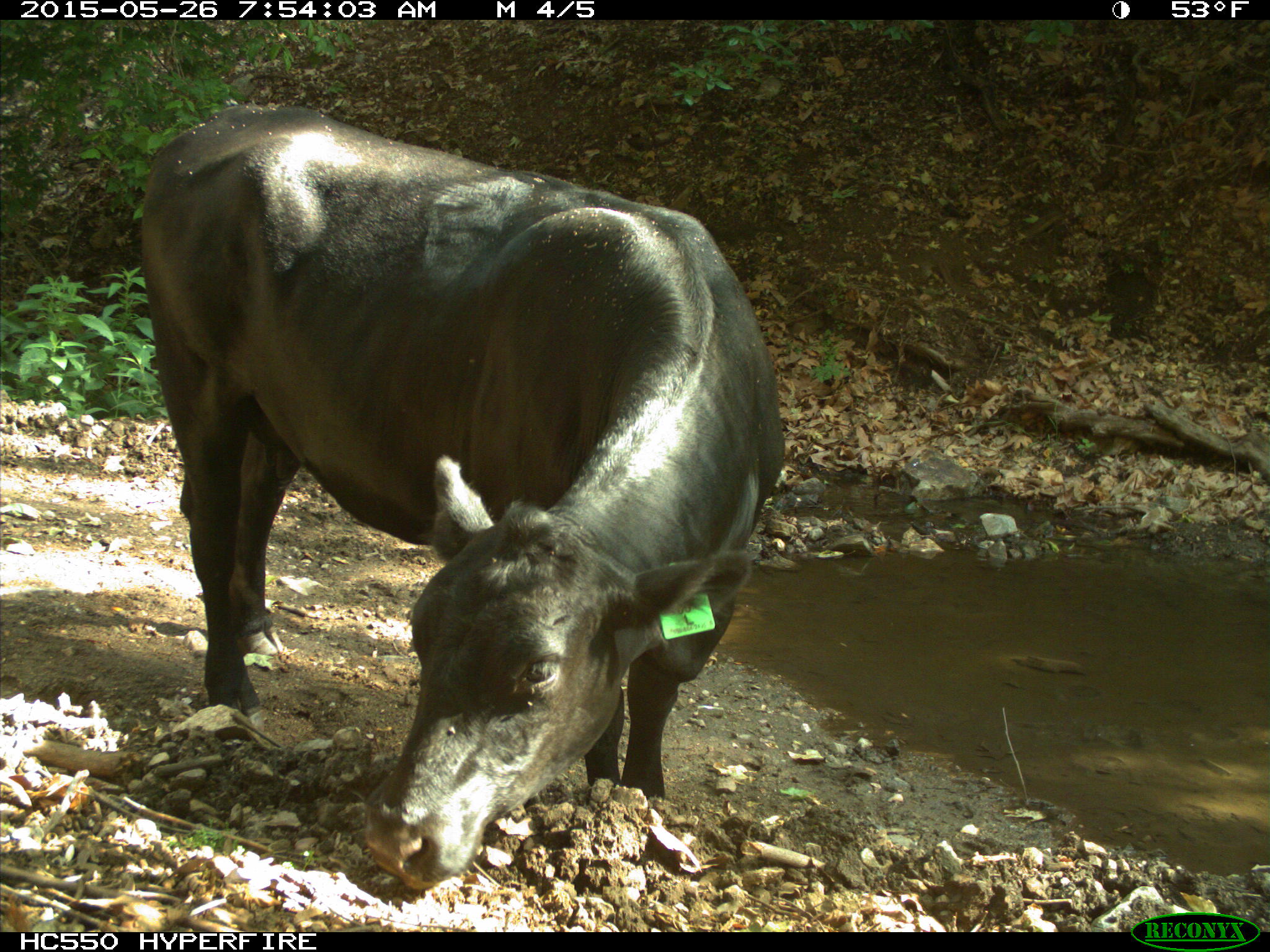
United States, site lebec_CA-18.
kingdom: Animalia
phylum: Chordata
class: Mammalia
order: Artiodactyla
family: Bovidae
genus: Bos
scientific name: Bos taurus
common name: domestic cow